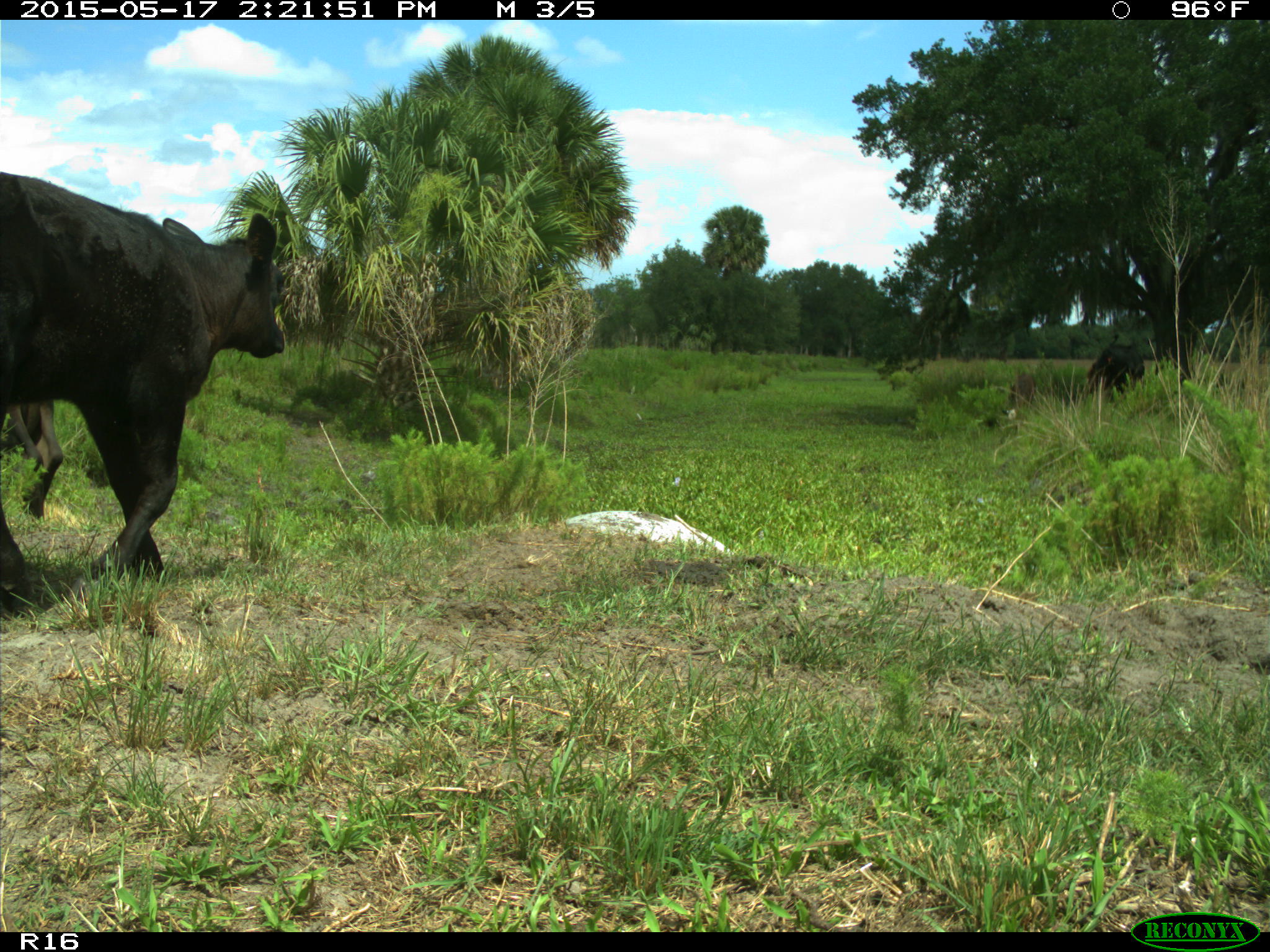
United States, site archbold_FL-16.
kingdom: Animalia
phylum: Chordata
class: Mammalia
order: Artiodactyla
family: Bovidae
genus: Bos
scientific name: Bos taurus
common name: domestic cow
Bos taurus (domestic cow).